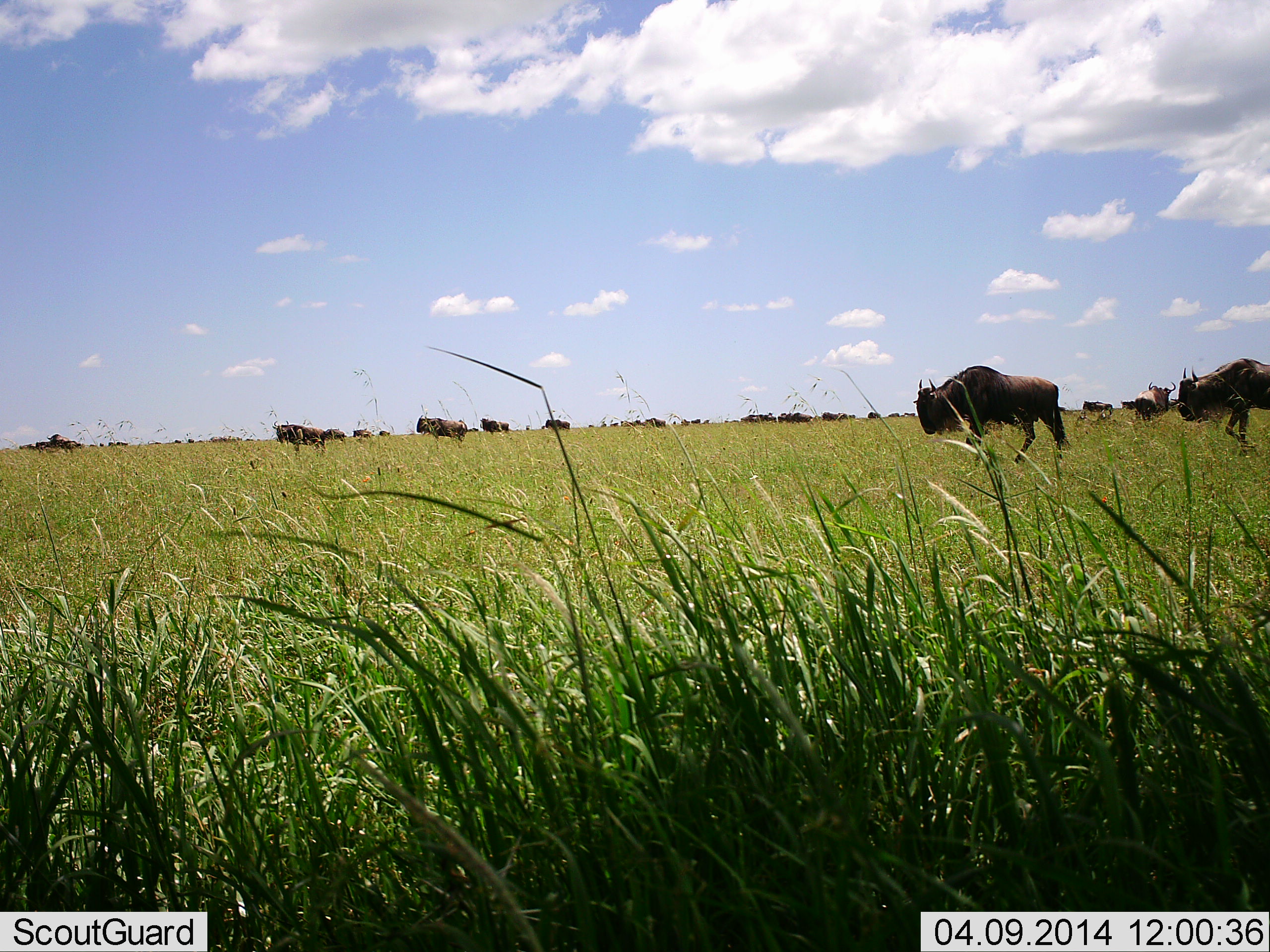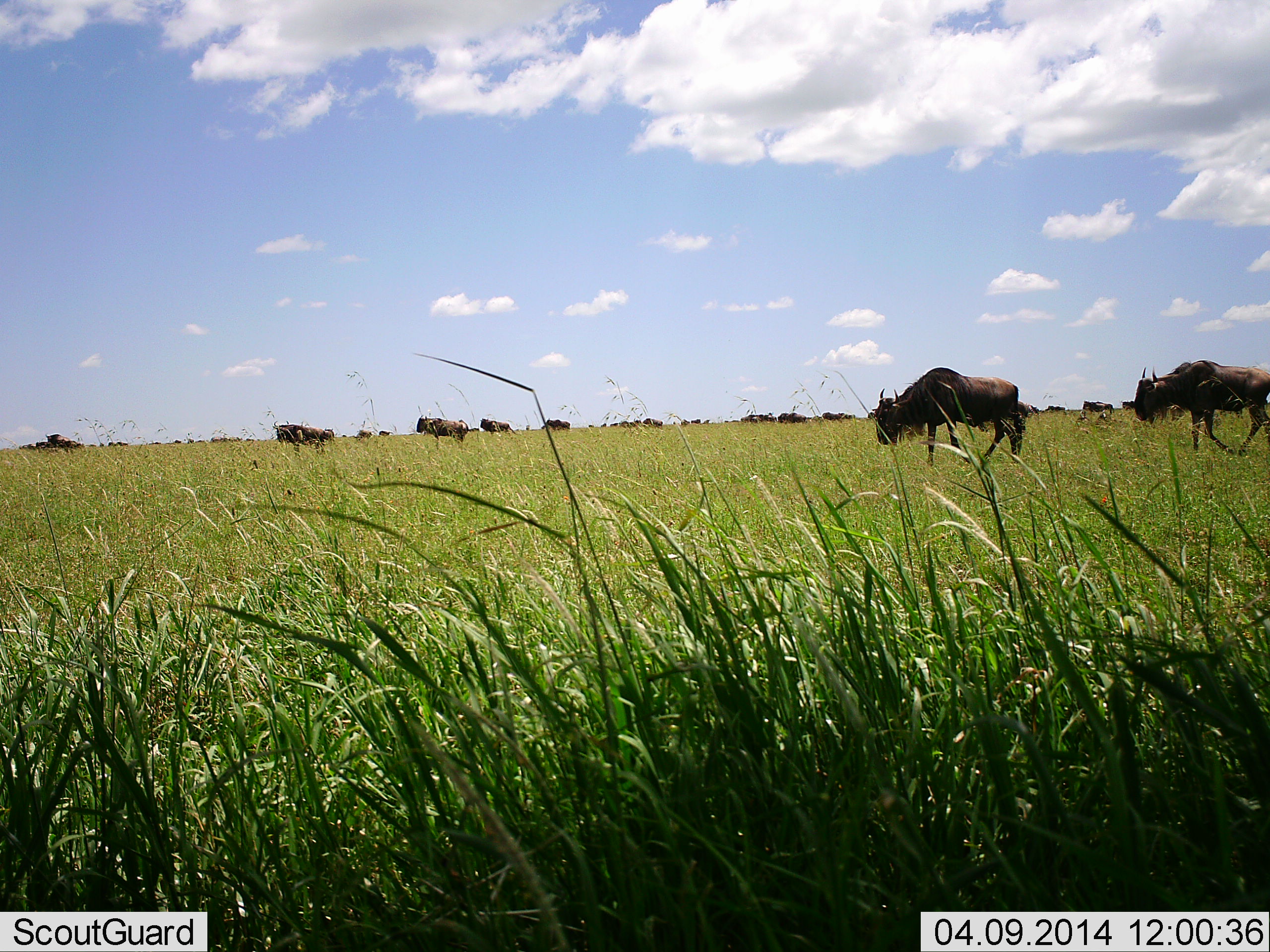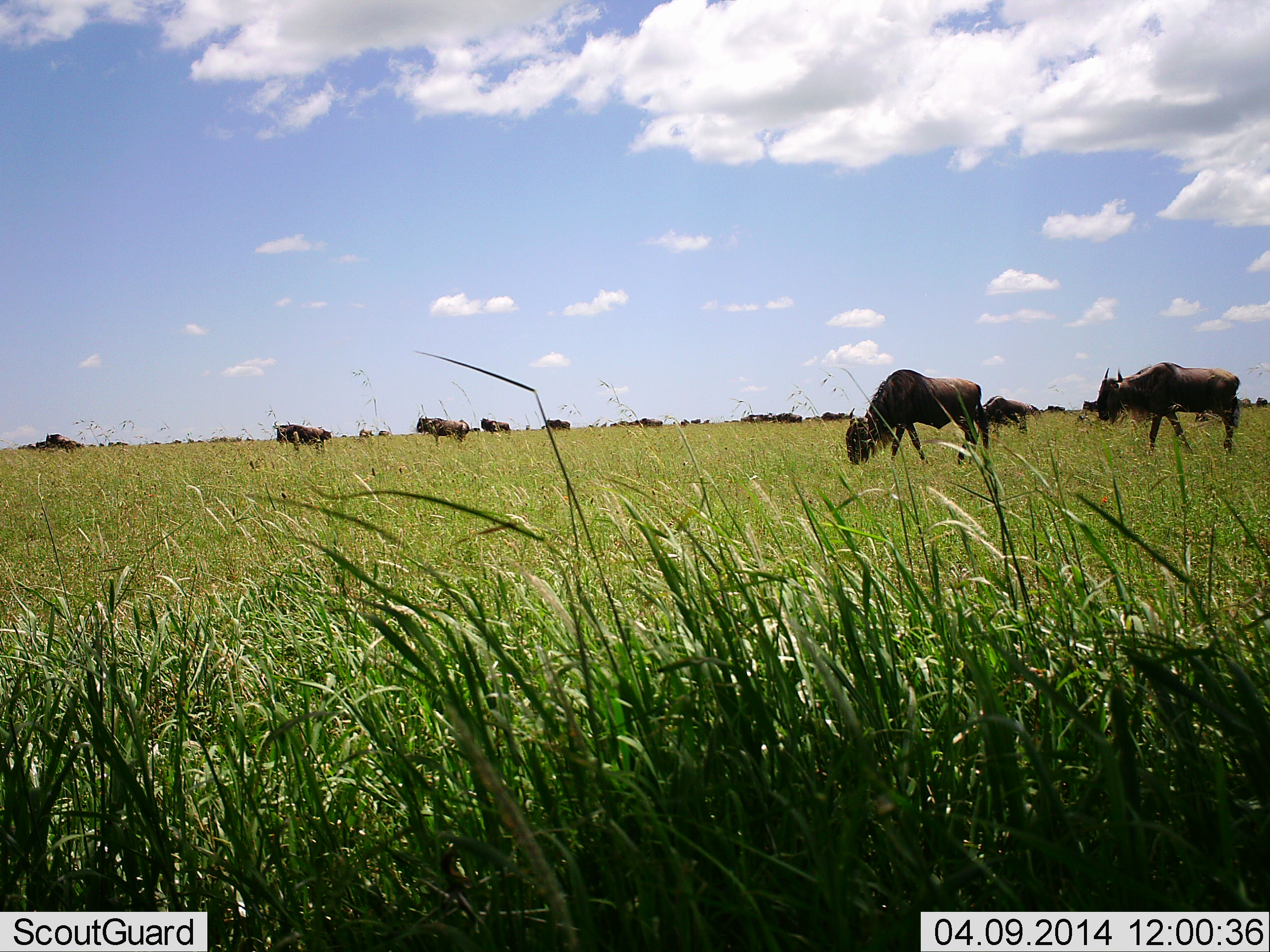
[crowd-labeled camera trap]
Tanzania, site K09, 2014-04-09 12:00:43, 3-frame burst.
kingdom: Animalia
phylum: Chordata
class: Mammalia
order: Artiodactyla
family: Bovidae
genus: Connochaetes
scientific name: Connochaetes taurinus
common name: blue wildebeest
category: wildebeest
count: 11-50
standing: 20%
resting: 0%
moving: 90%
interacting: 0%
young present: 0%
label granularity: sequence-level